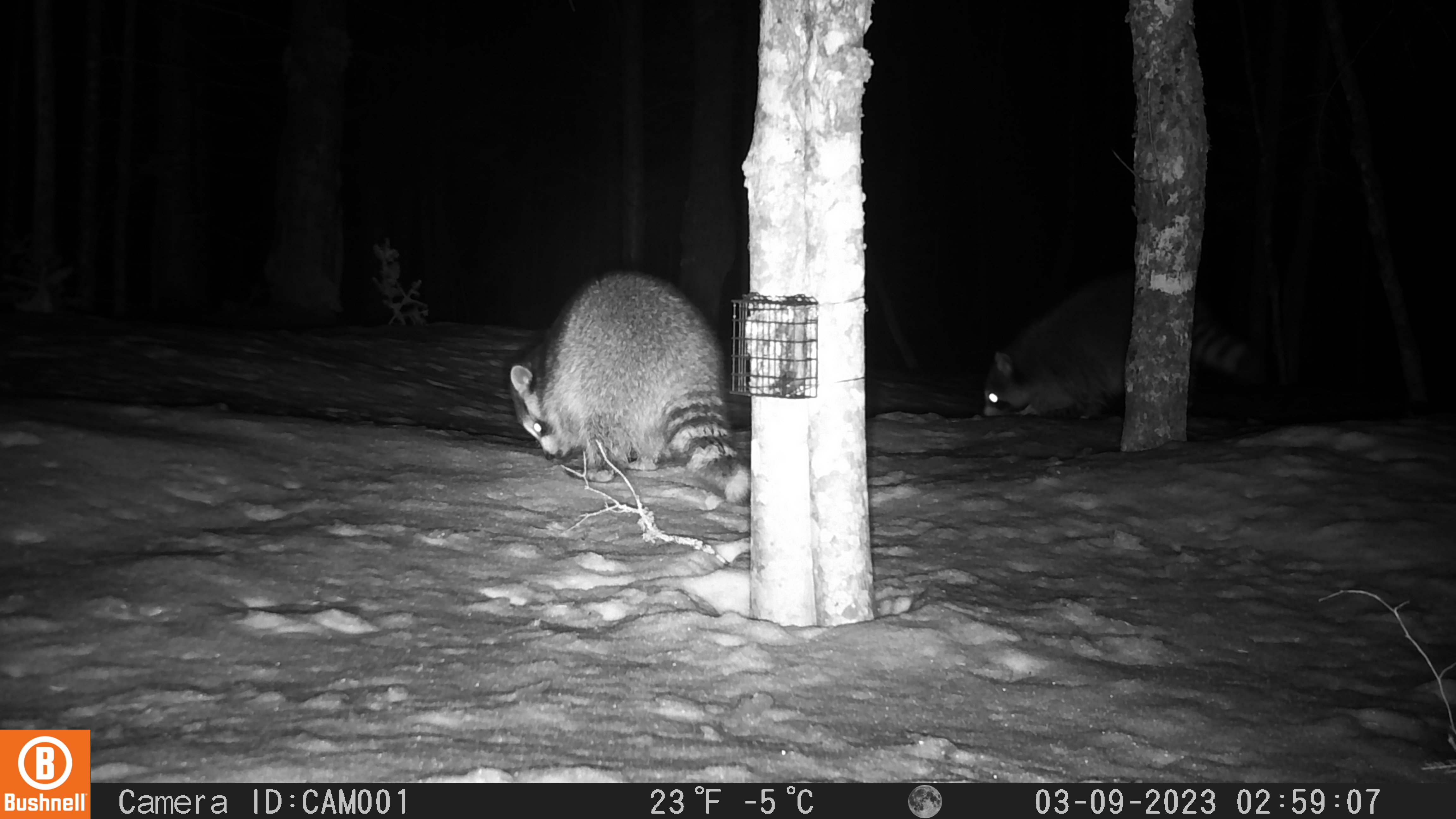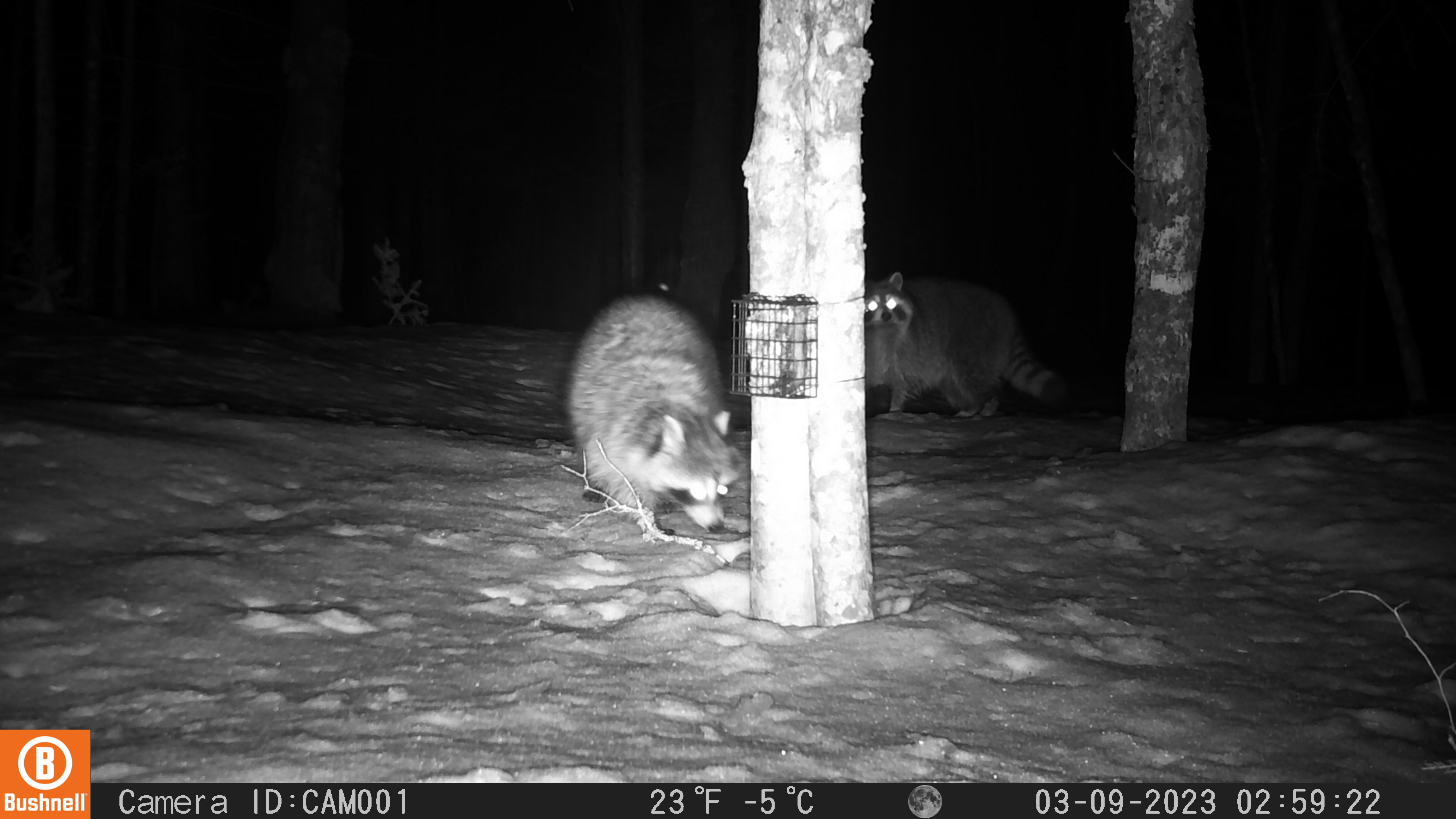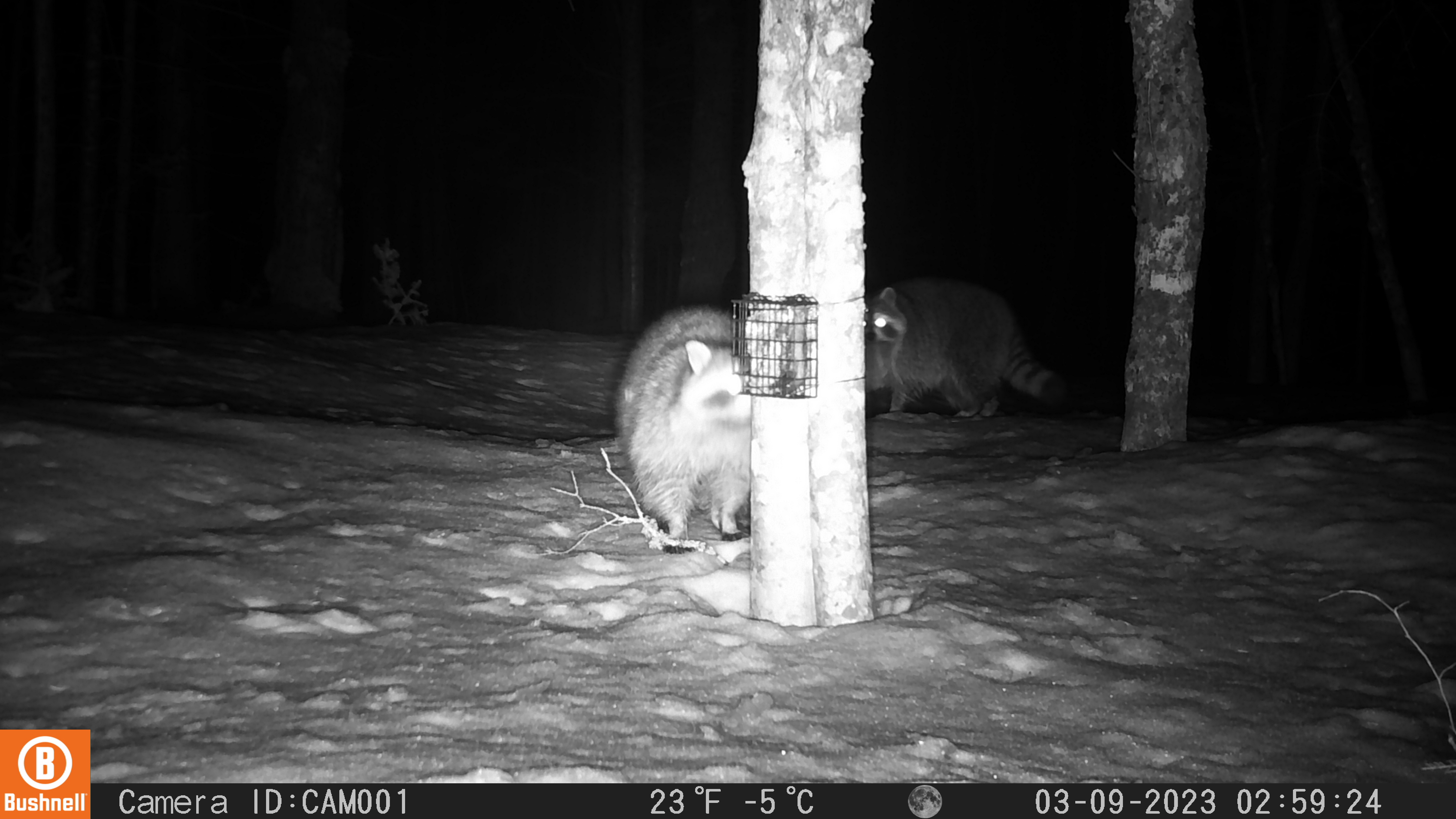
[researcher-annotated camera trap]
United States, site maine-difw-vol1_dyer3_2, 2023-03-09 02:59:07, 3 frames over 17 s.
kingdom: Animalia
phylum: Chordata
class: Mammalia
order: Carnivora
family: Procyonidae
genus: Procyon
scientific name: Procyon lotor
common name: raccoon